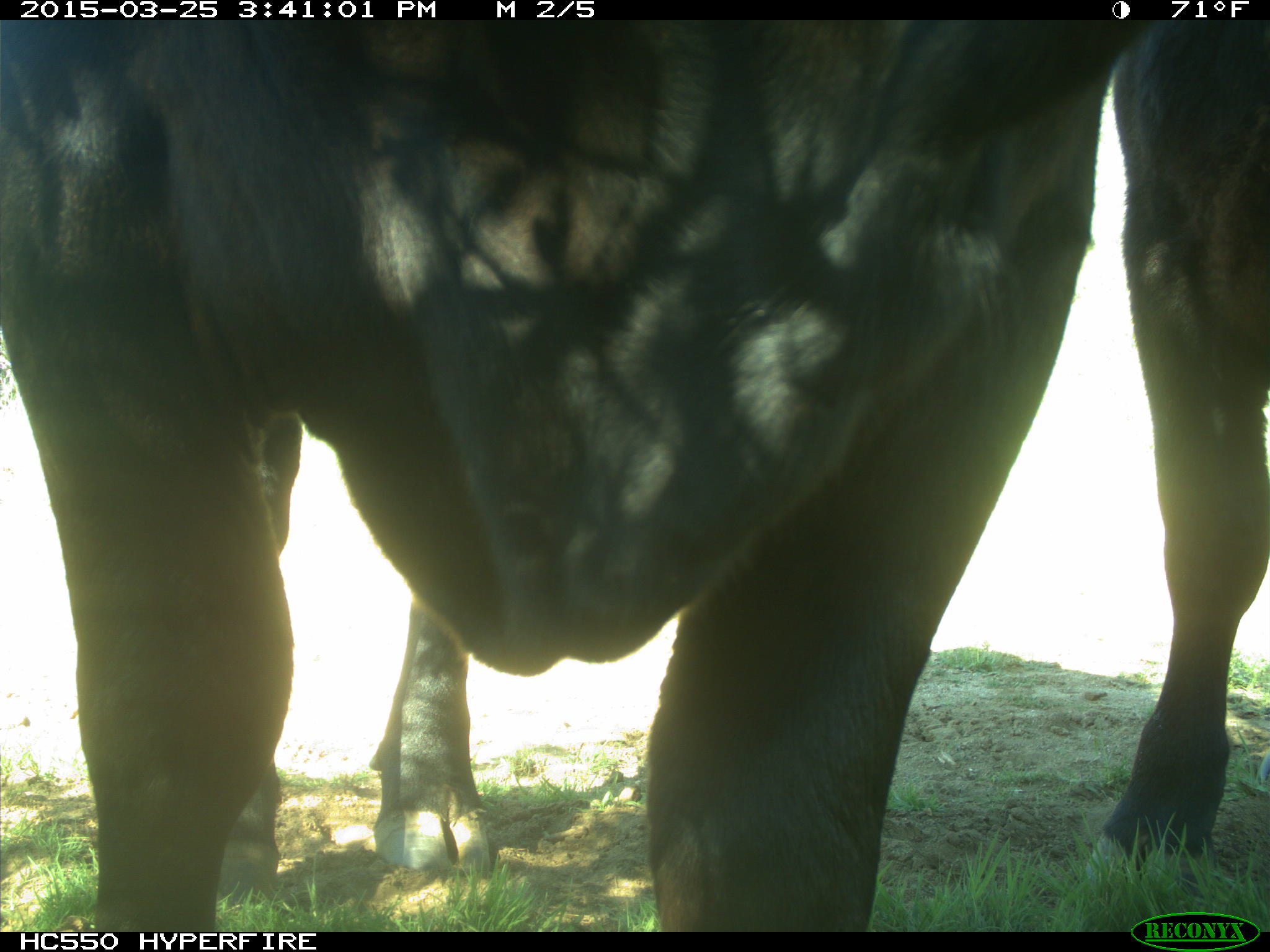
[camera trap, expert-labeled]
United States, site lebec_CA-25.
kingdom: Animalia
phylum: Chordata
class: Mammalia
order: Artiodactyla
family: Bovidae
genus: Bos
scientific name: Bos taurus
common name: domestic cow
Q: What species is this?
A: Bos taurus (domestic cow).